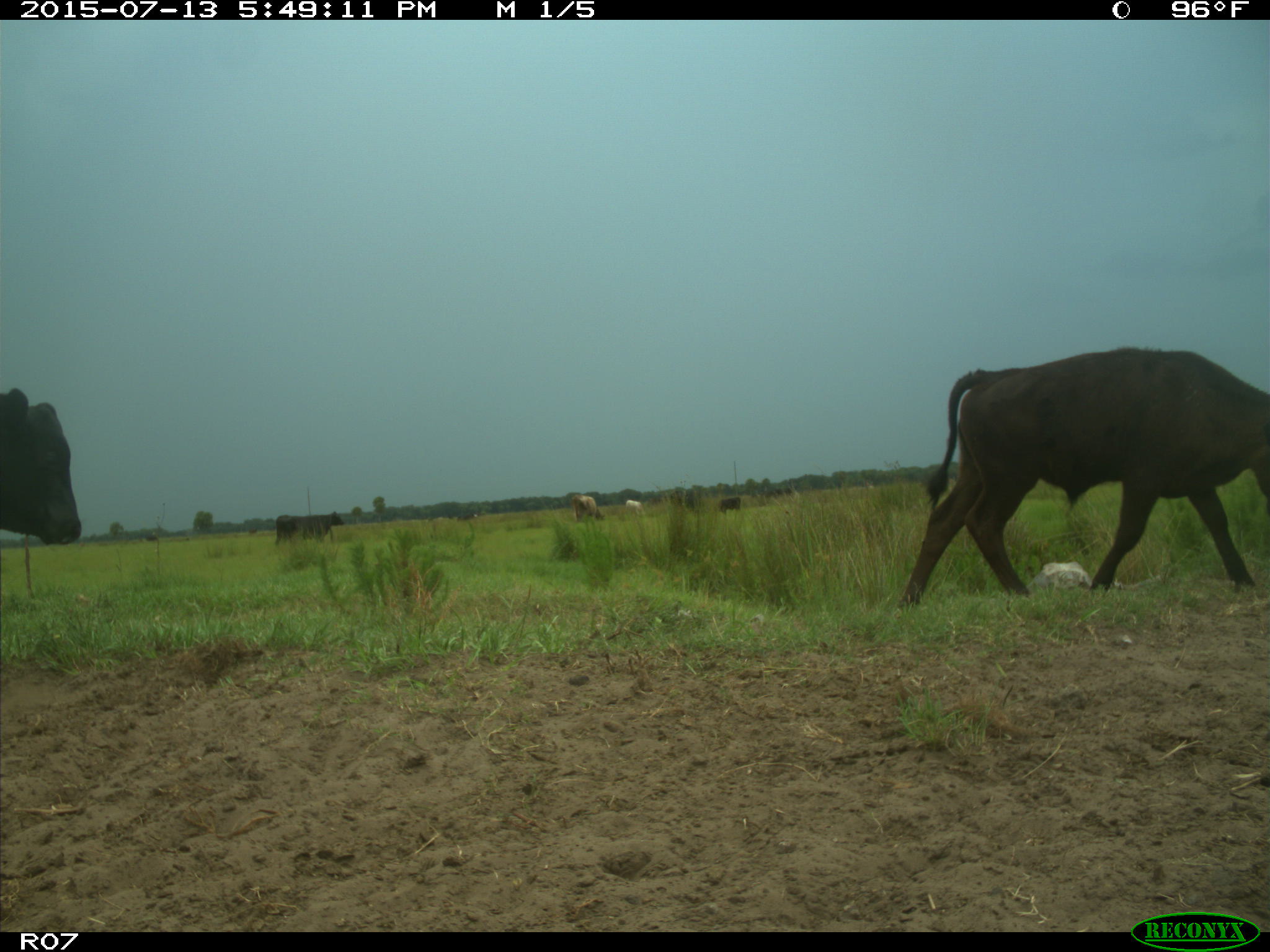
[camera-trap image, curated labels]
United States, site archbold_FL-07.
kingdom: Animalia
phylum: Chordata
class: Mammalia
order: Artiodactyla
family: Bovidae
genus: Bos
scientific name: Bos taurus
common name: domestic cow